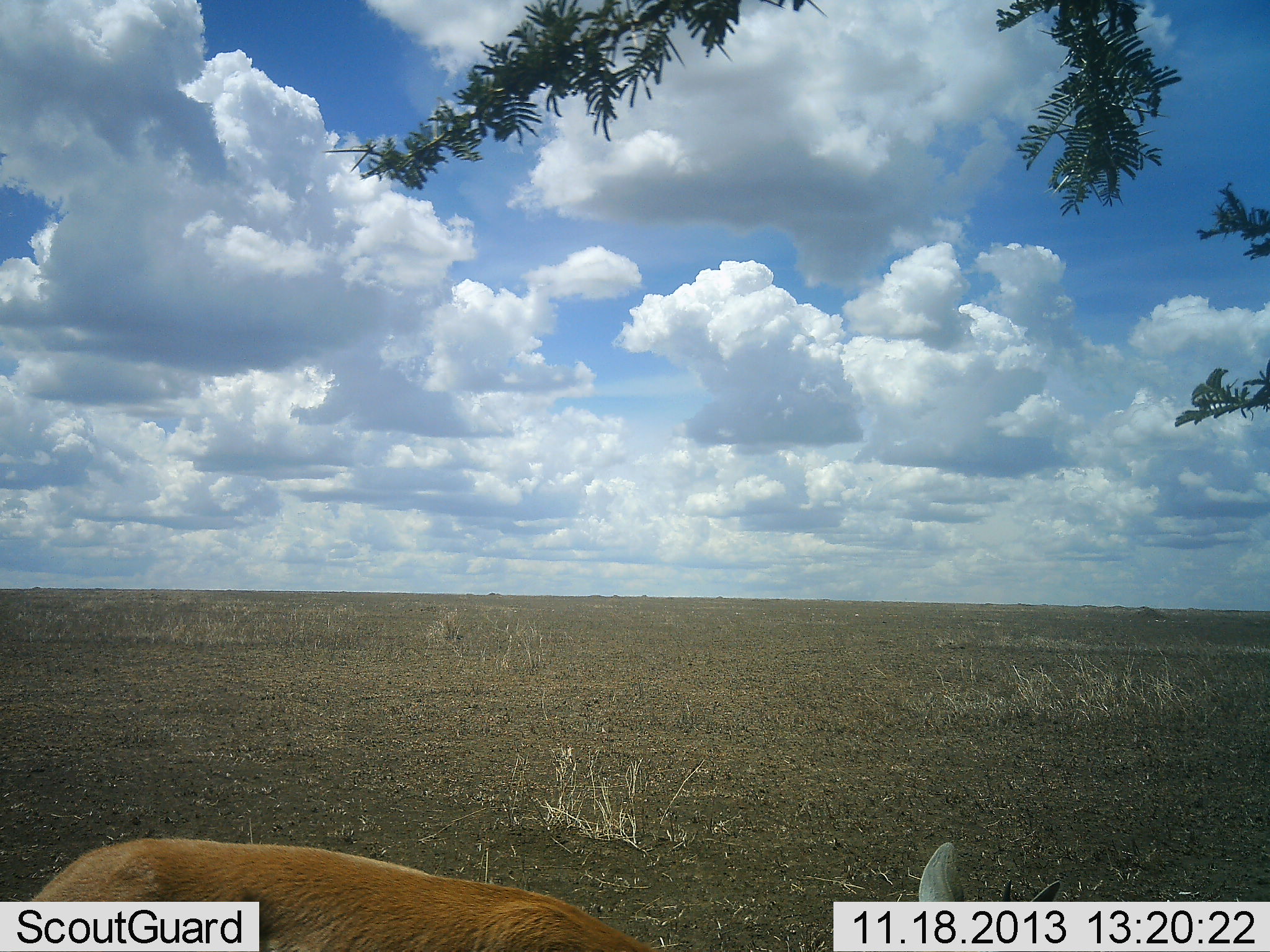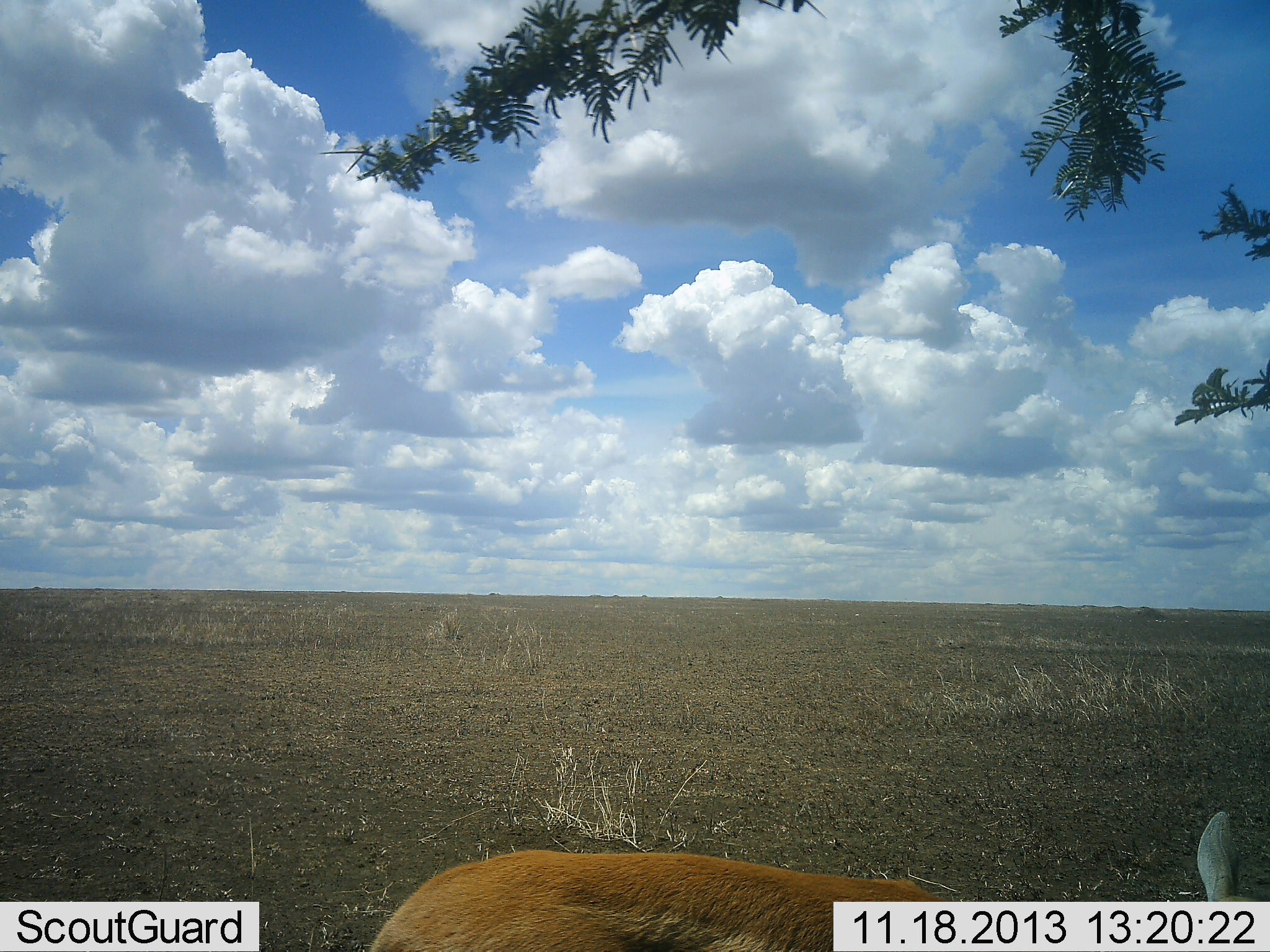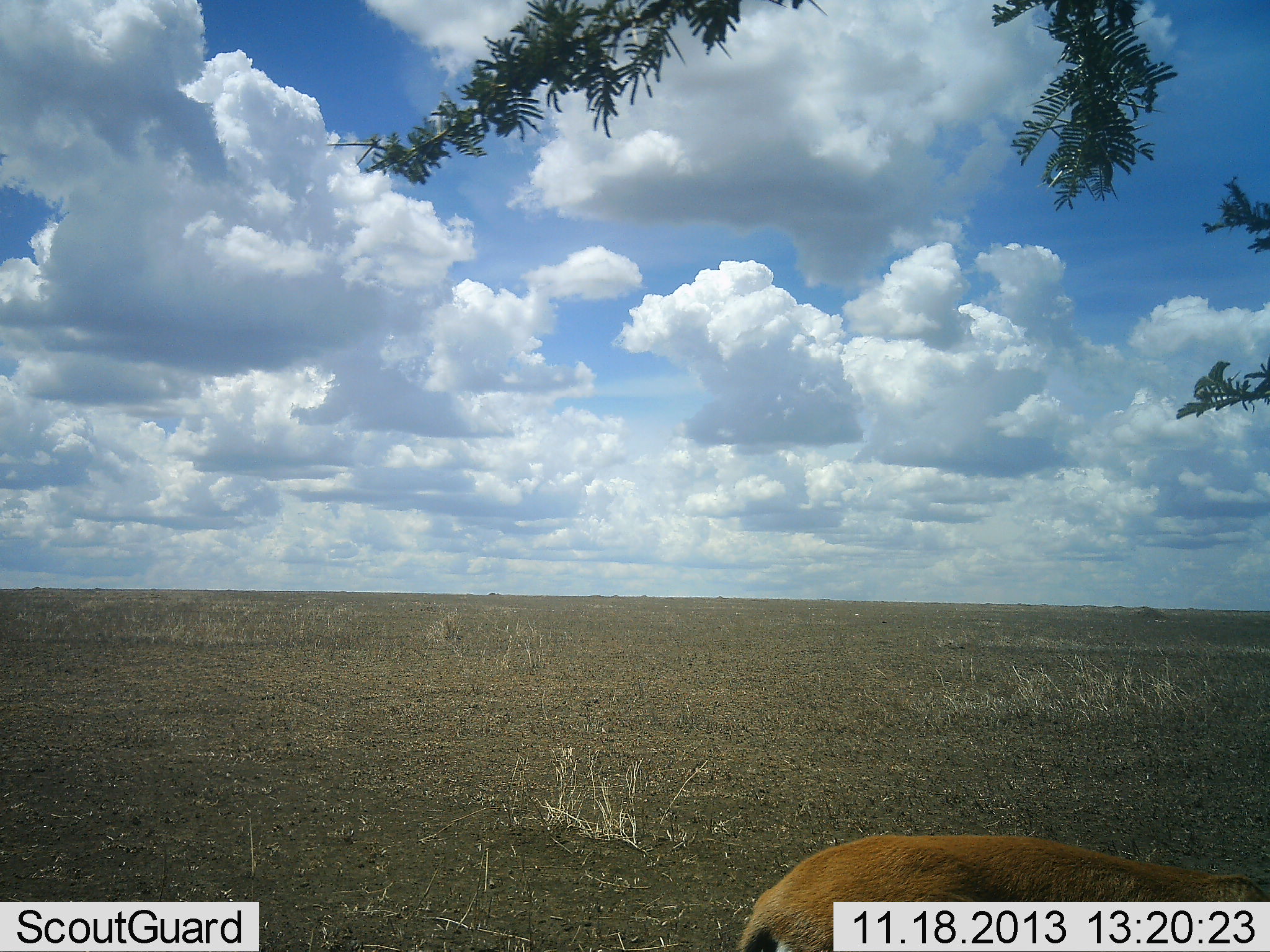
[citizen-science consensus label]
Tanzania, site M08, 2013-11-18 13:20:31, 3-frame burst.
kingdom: Animalia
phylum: Chordata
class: Mammalia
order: Artiodactyla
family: Bovidae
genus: Eudorcas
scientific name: Eudorcas thomsonii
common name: thomson's gazelle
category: gazellethomsons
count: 1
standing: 12%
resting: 0%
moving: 88%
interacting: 0%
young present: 0%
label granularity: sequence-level